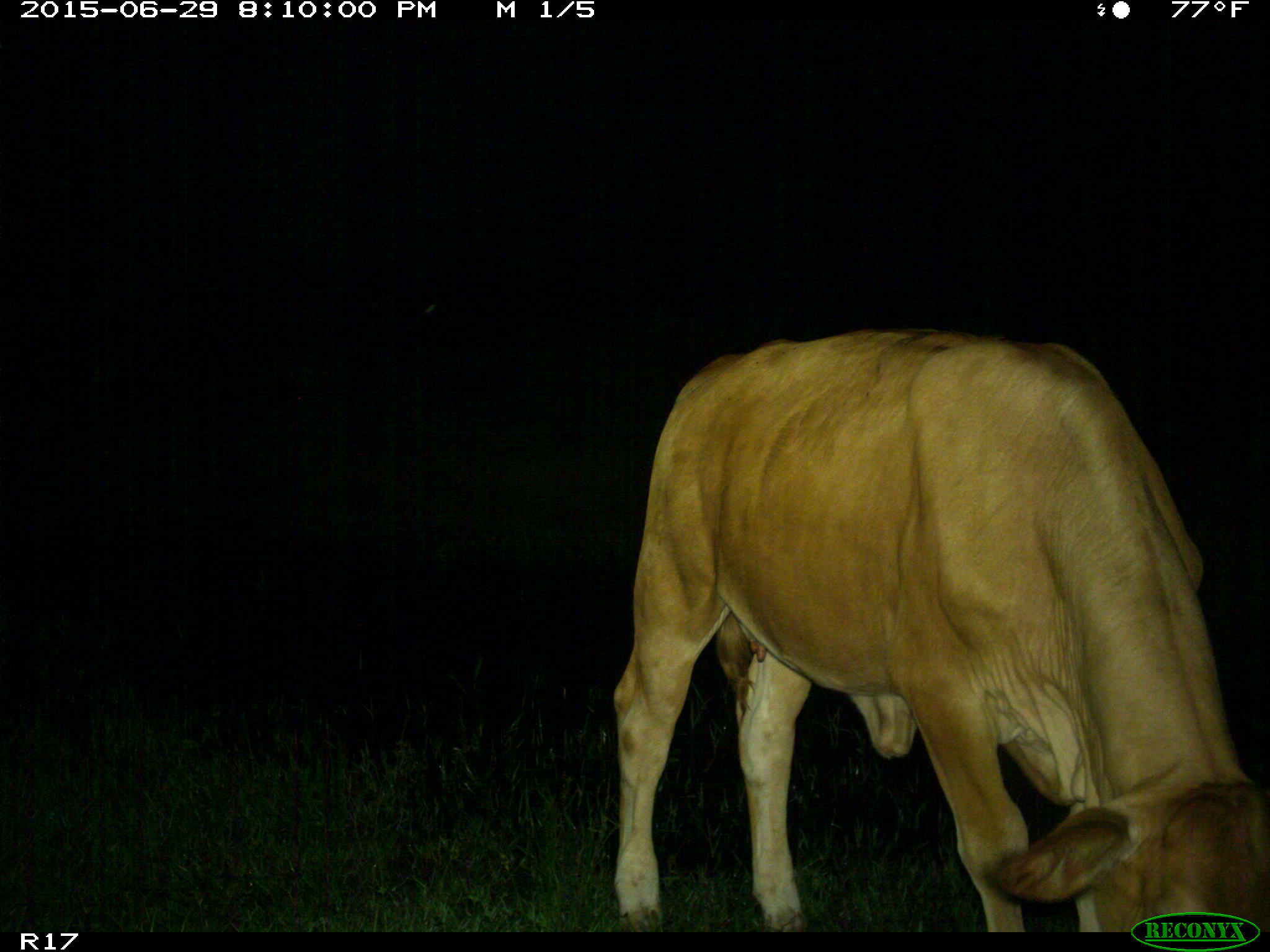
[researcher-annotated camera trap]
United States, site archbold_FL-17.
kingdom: Animalia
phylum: Chordata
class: Mammalia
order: Artiodactyla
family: Bovidae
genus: Bos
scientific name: Bos taurus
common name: domestic cow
Bos taurus (domestic cow).